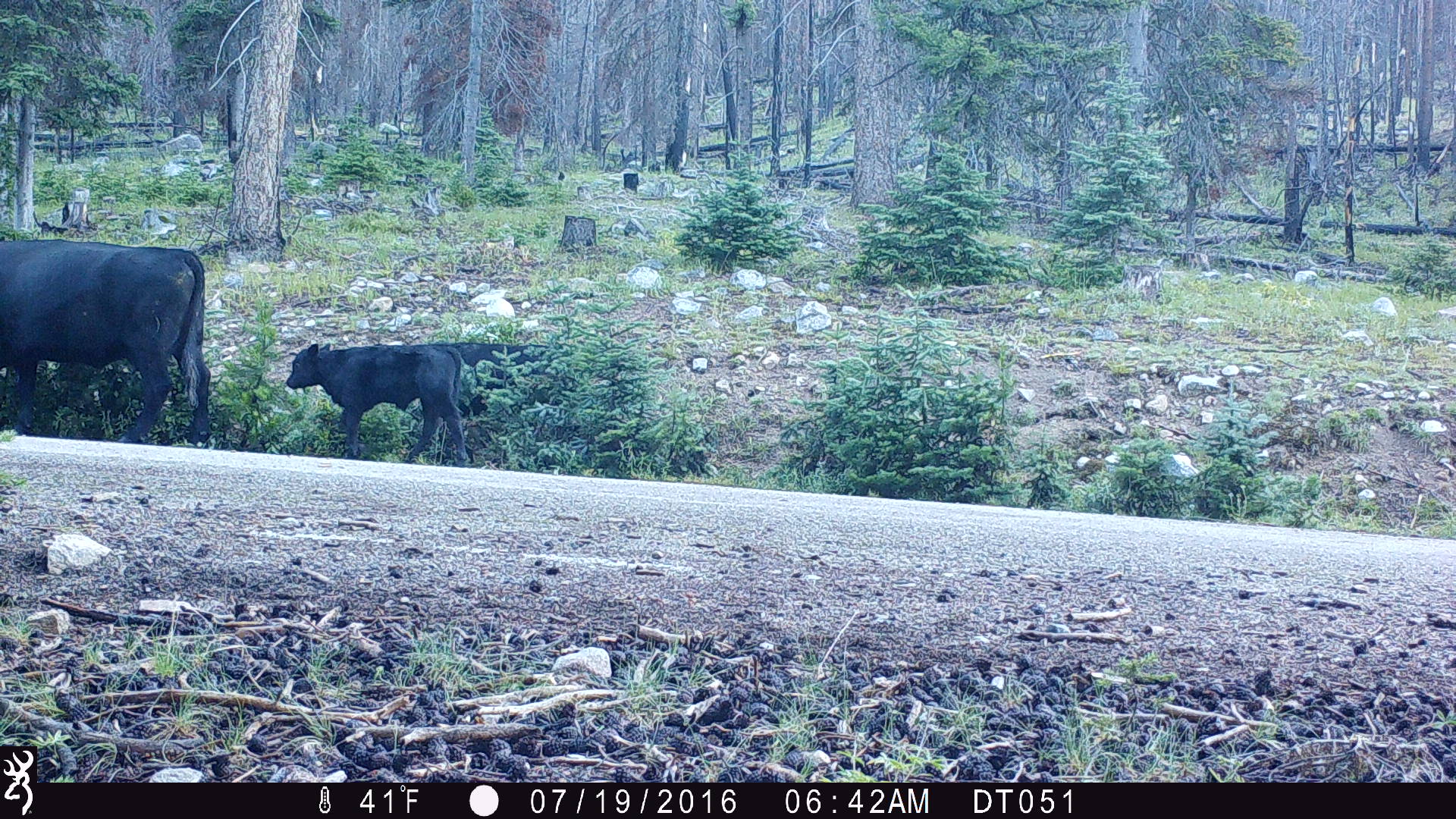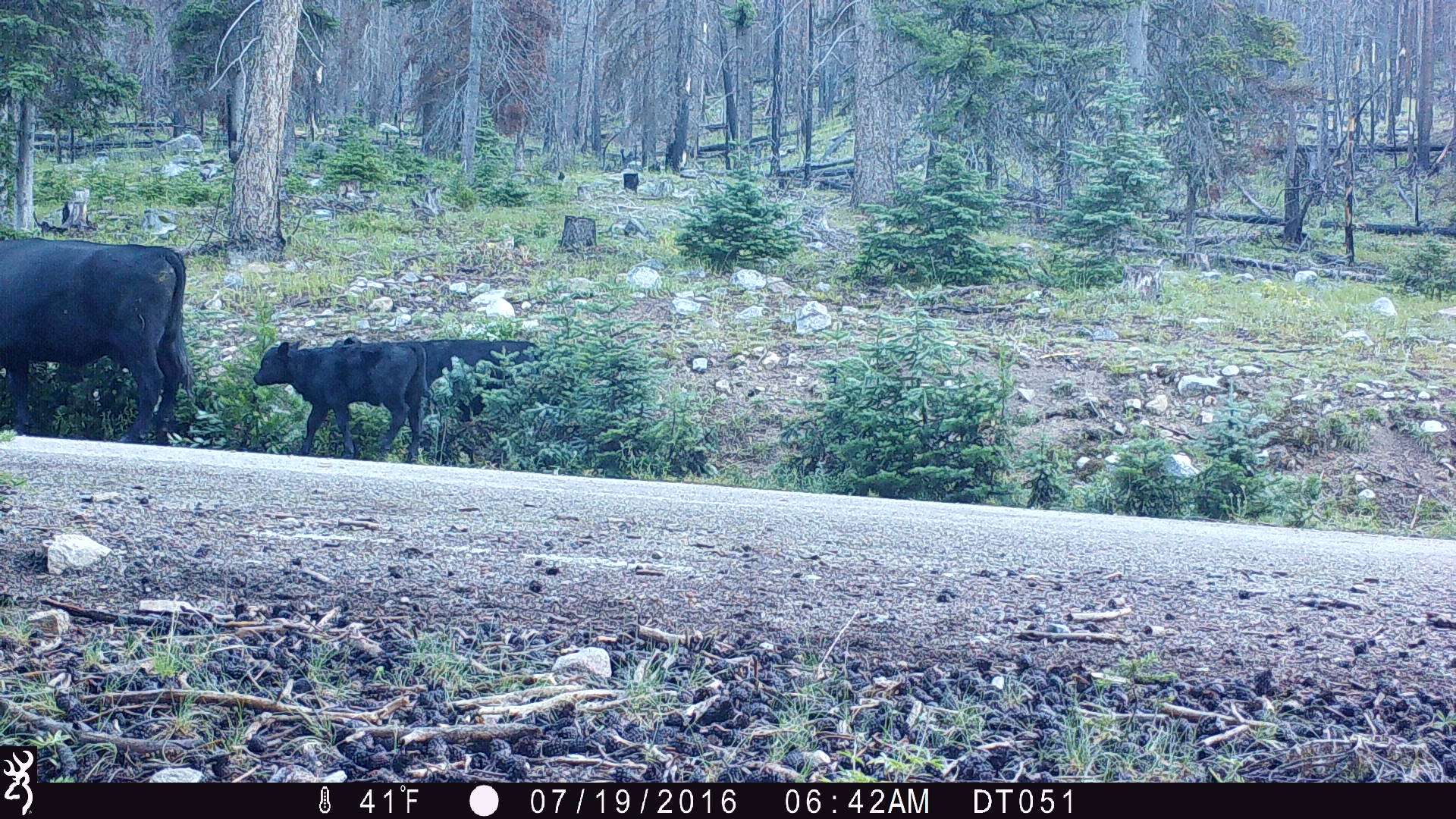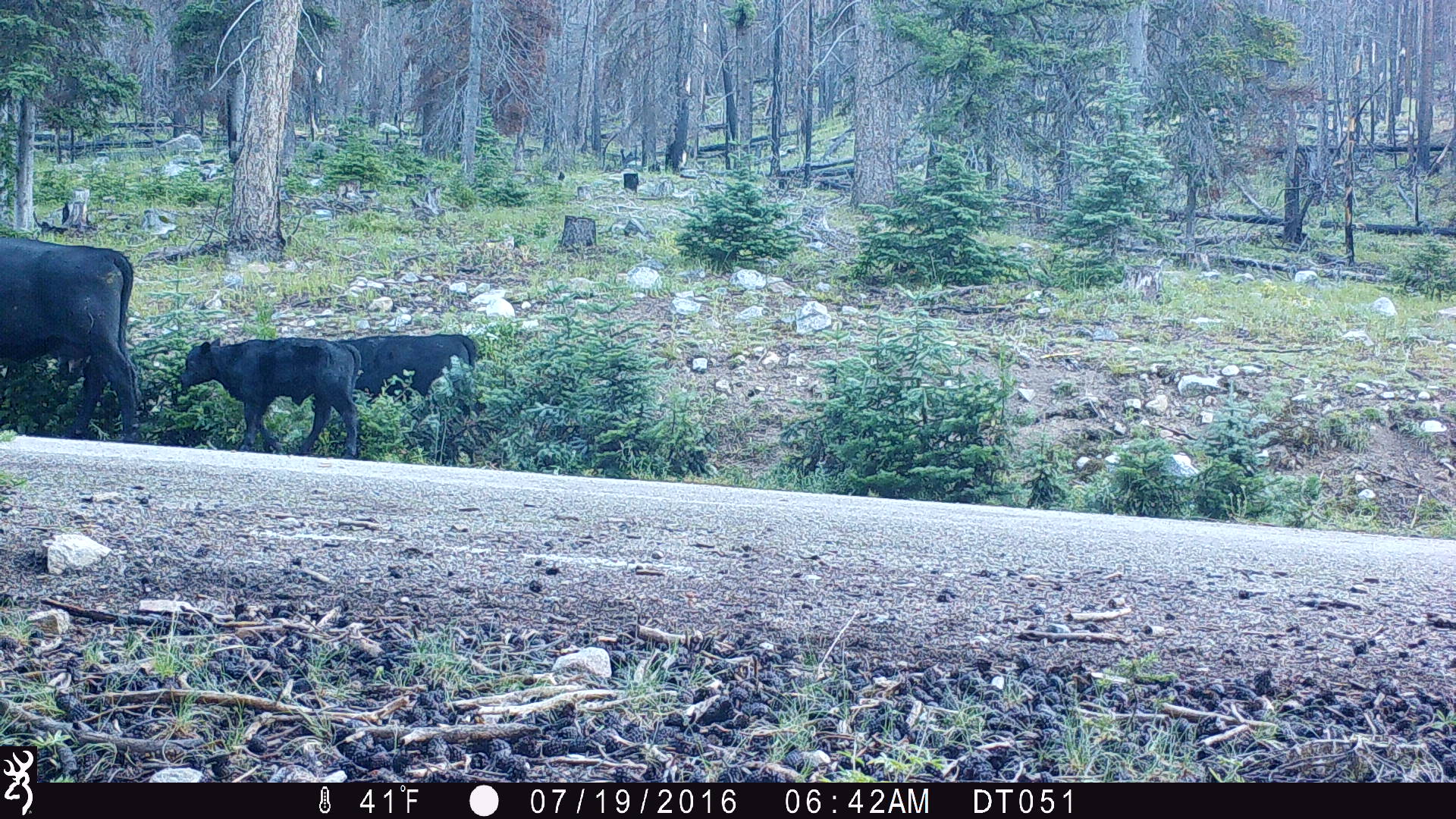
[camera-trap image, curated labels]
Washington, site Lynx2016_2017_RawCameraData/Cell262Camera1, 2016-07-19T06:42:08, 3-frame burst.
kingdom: Animalia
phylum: Chordata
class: Mammalia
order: Artiodactyla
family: Bovidae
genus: Bos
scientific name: Bos taurus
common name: domestic cattle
Domestic cattle (Bos taurus). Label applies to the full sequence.